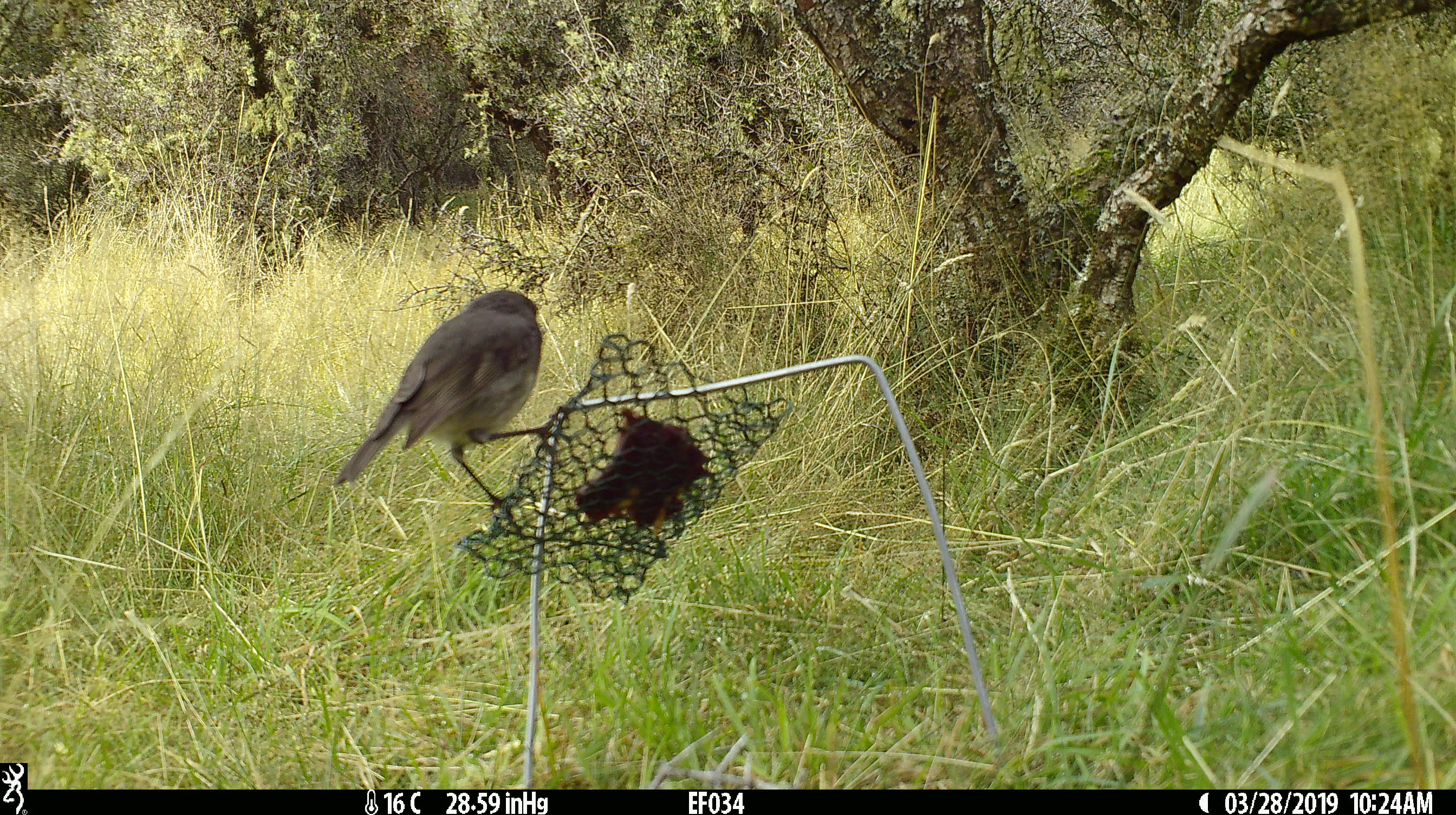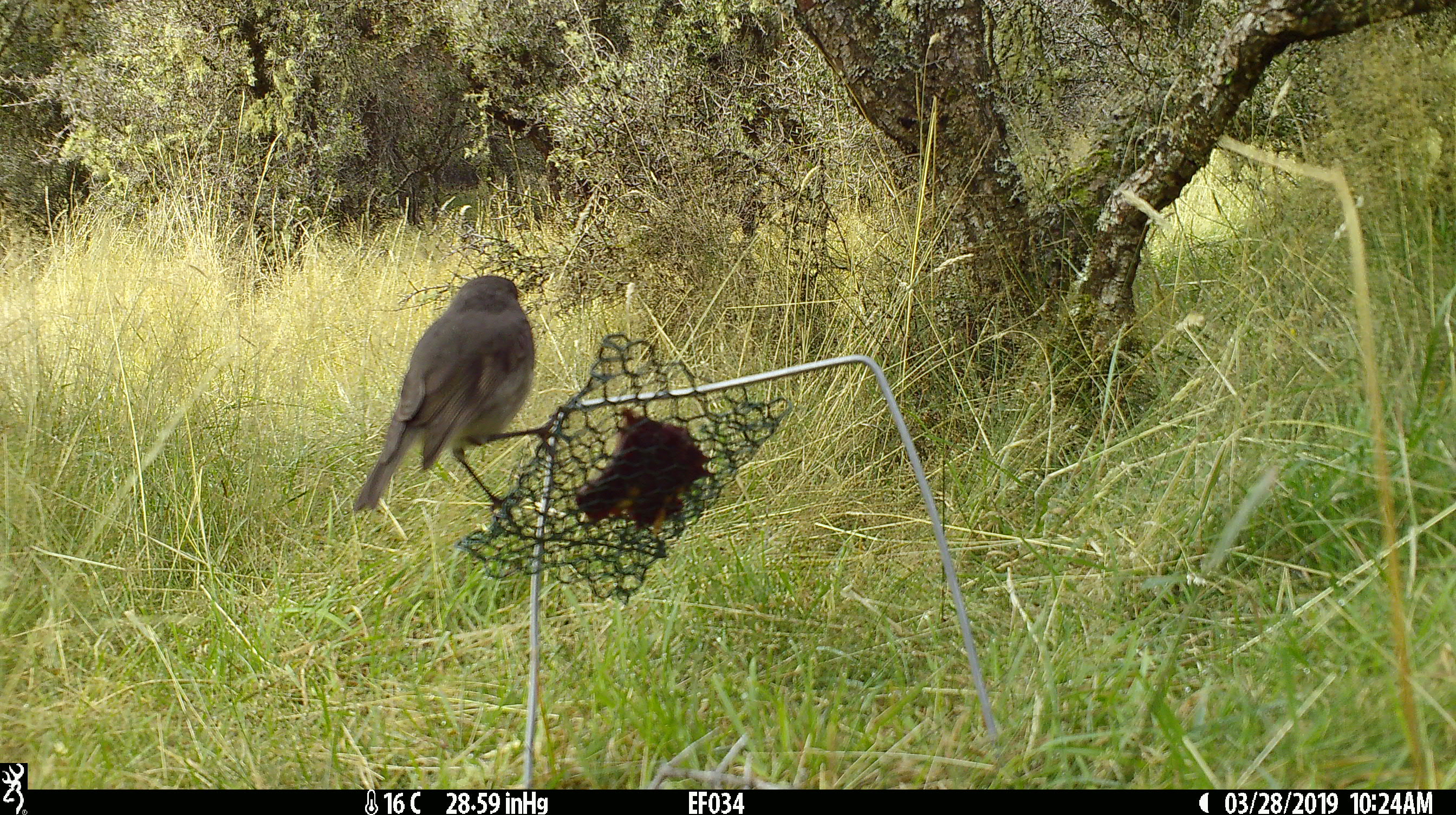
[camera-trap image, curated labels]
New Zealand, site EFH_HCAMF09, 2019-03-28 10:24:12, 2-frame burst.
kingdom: Animalia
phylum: Chordata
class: Aves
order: Passeriformes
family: Petroicidae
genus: Petroica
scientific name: Petroica australis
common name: new zealand robin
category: robin